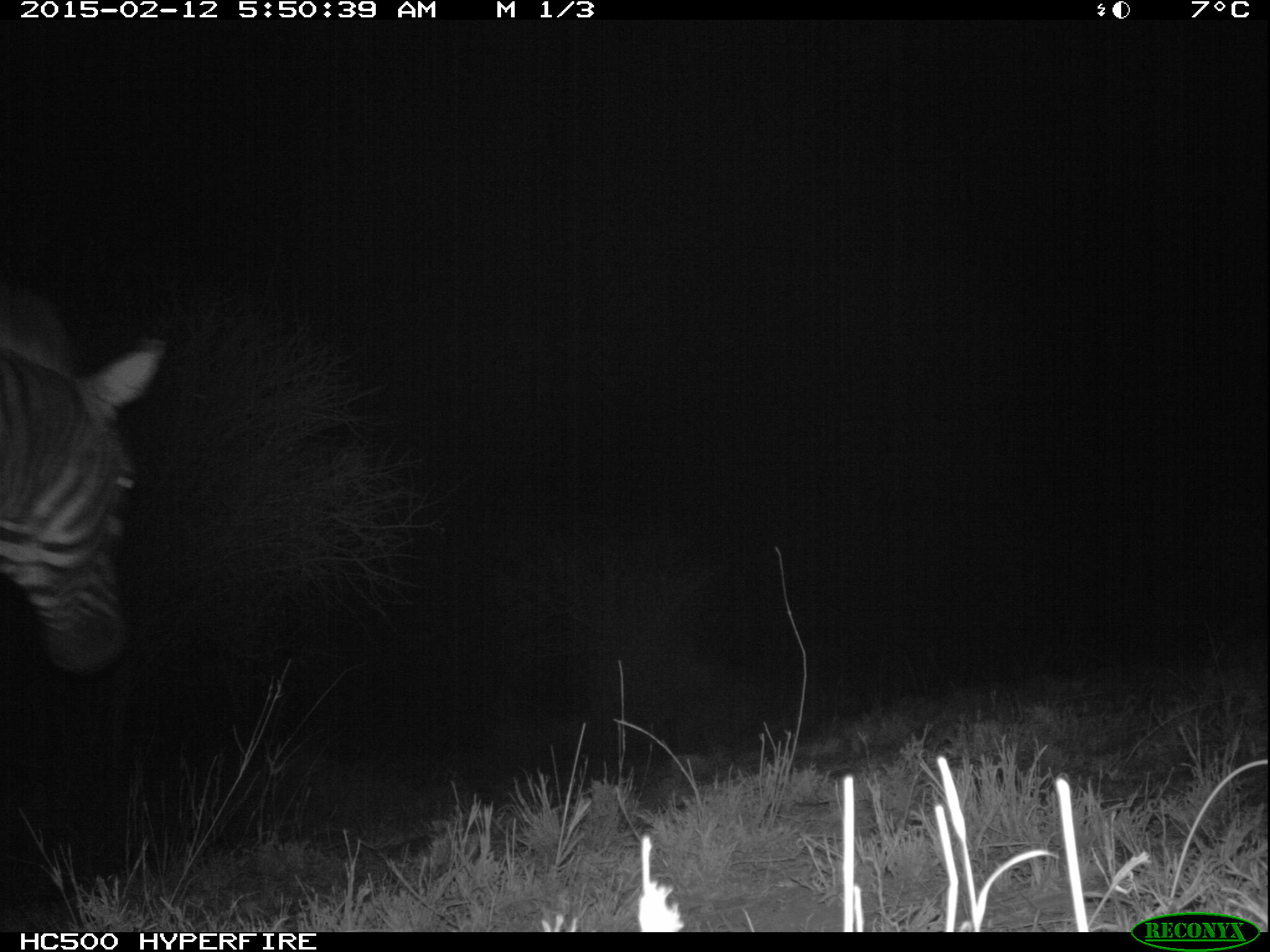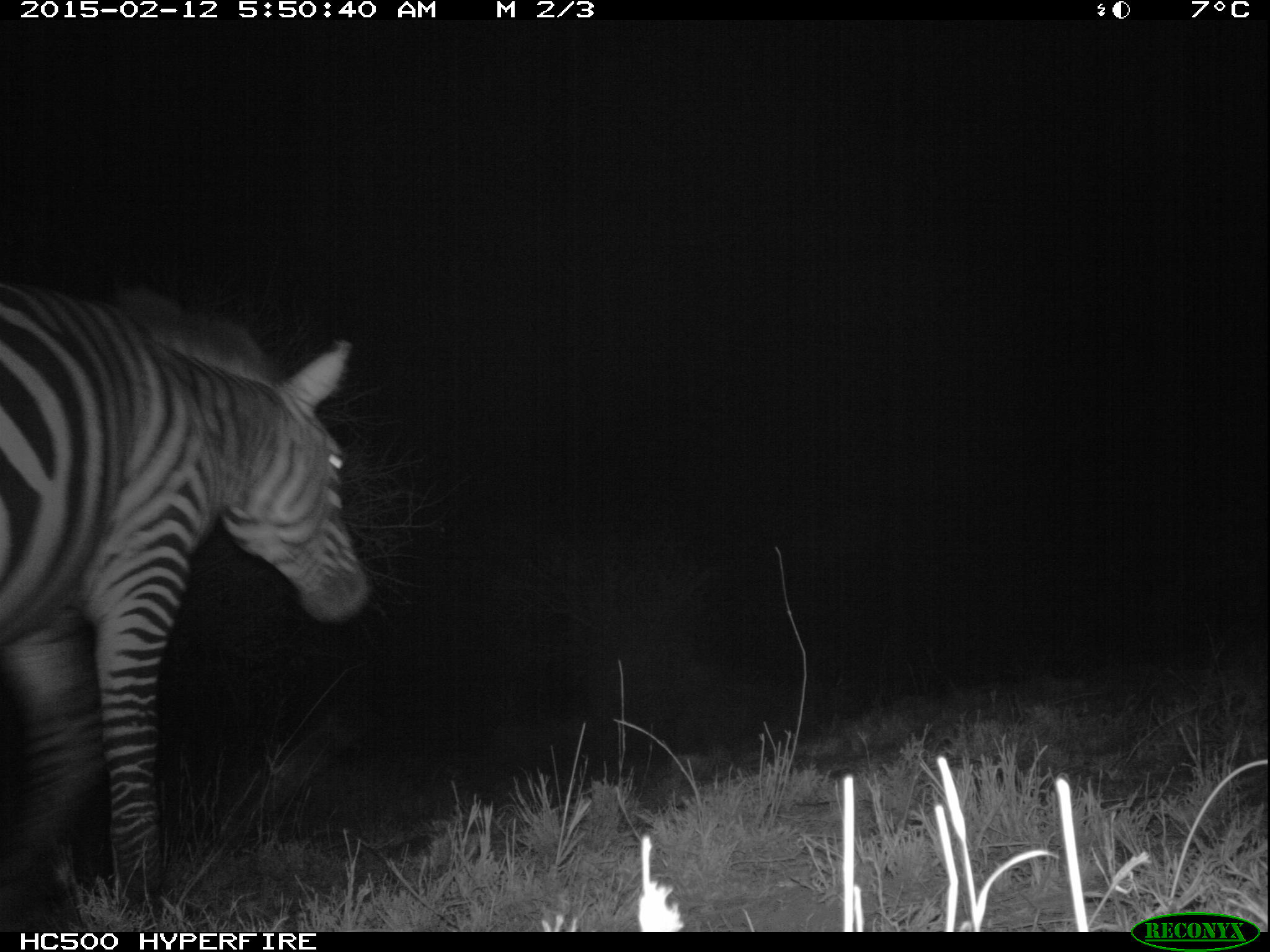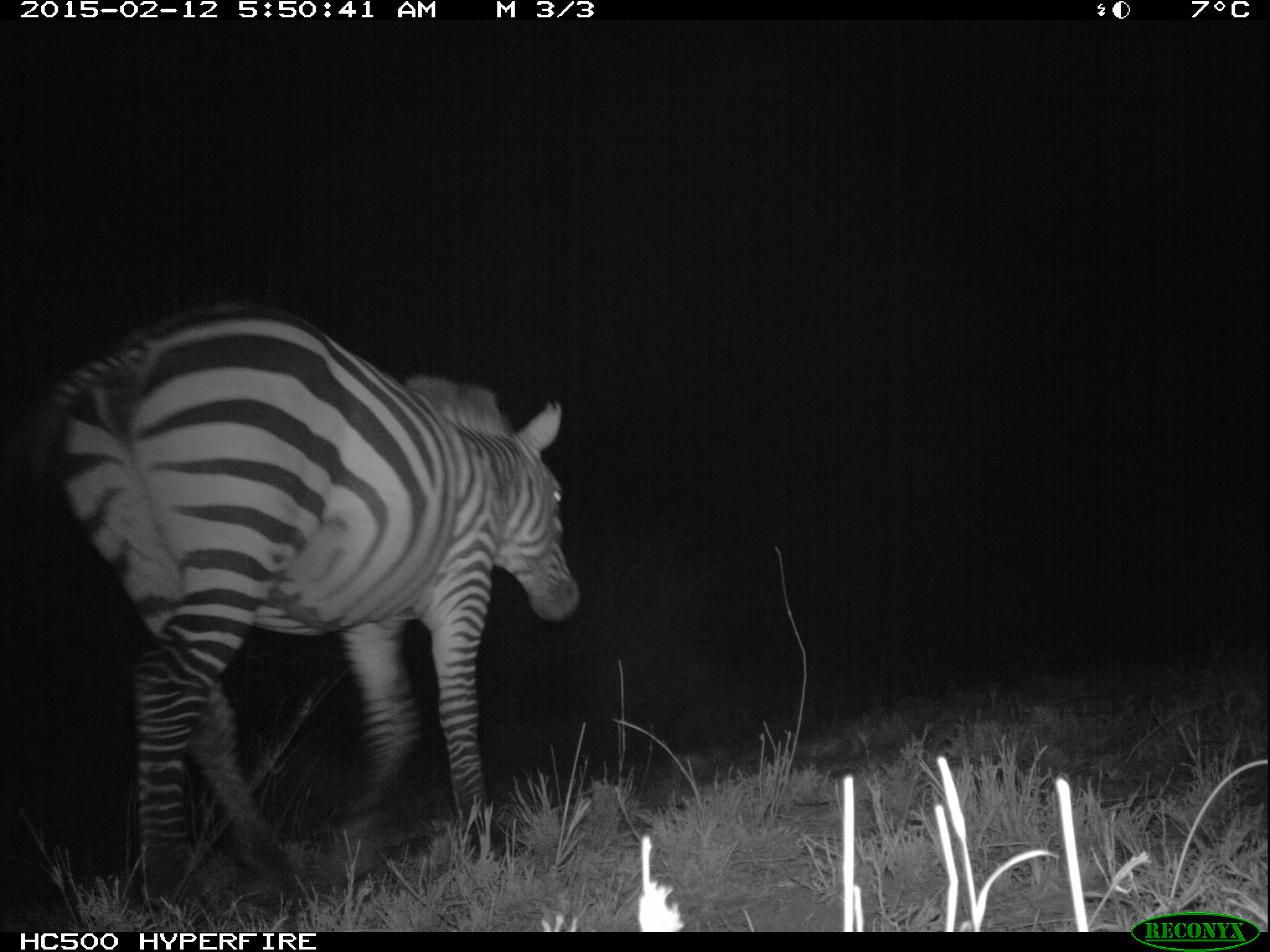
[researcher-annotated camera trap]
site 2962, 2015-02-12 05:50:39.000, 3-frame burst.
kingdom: Animalia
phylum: Chordata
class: Mammalia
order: Perissodactyla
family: Equidae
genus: Equus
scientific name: Equus quagga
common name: plains zebra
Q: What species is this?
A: Equus quagga (plains zebra).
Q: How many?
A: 1.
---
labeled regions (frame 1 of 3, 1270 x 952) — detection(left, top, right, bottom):
equus quagga: detection(3, 268, 162, 682)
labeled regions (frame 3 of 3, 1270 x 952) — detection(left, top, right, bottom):
equus quagga: detection(14, 301, 583, 902)